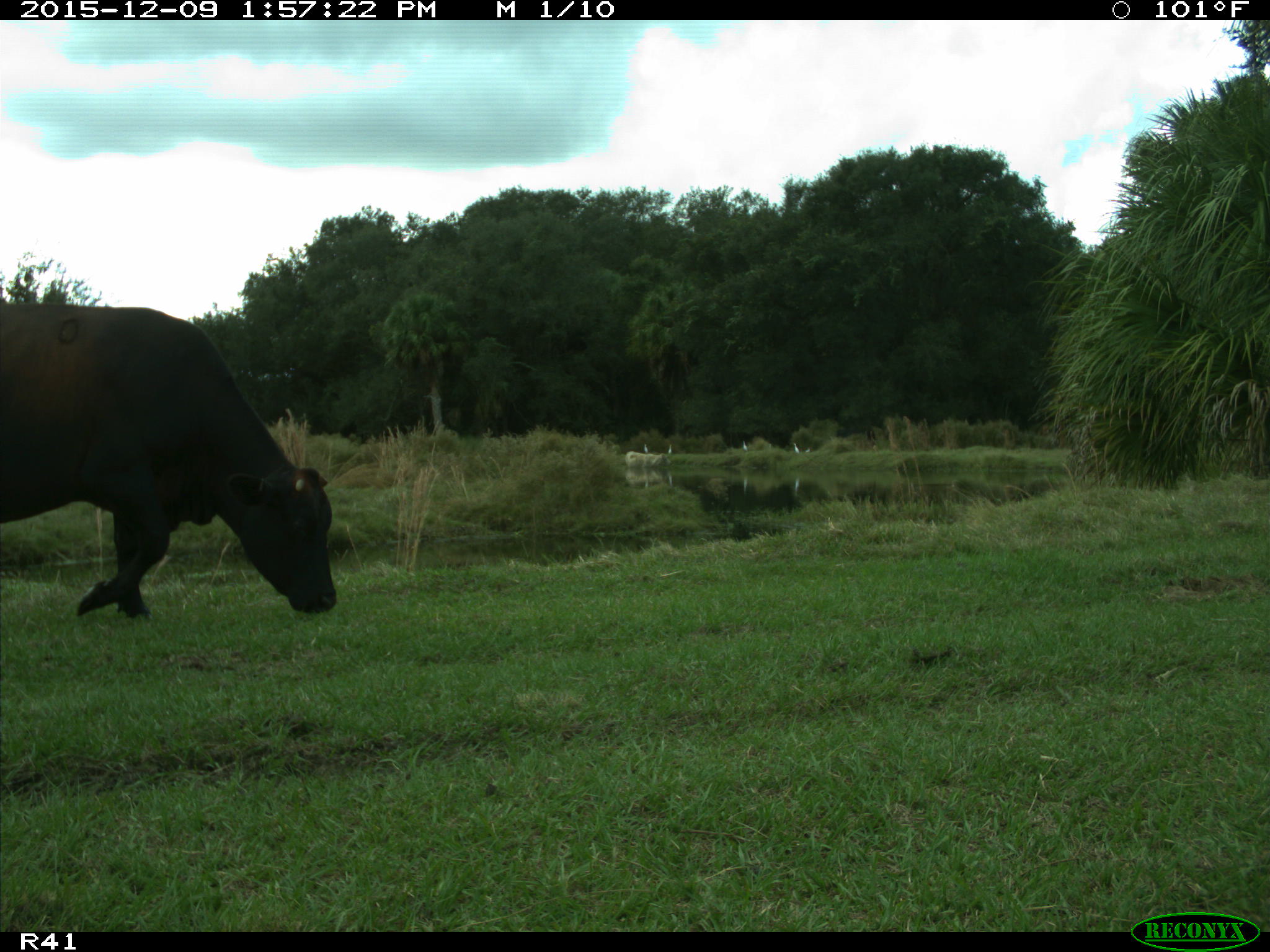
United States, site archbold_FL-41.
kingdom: Animalia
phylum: Chordata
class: Mammalia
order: Artiodactyla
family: Bovidae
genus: Bos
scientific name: Bos taurus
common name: domestic cow